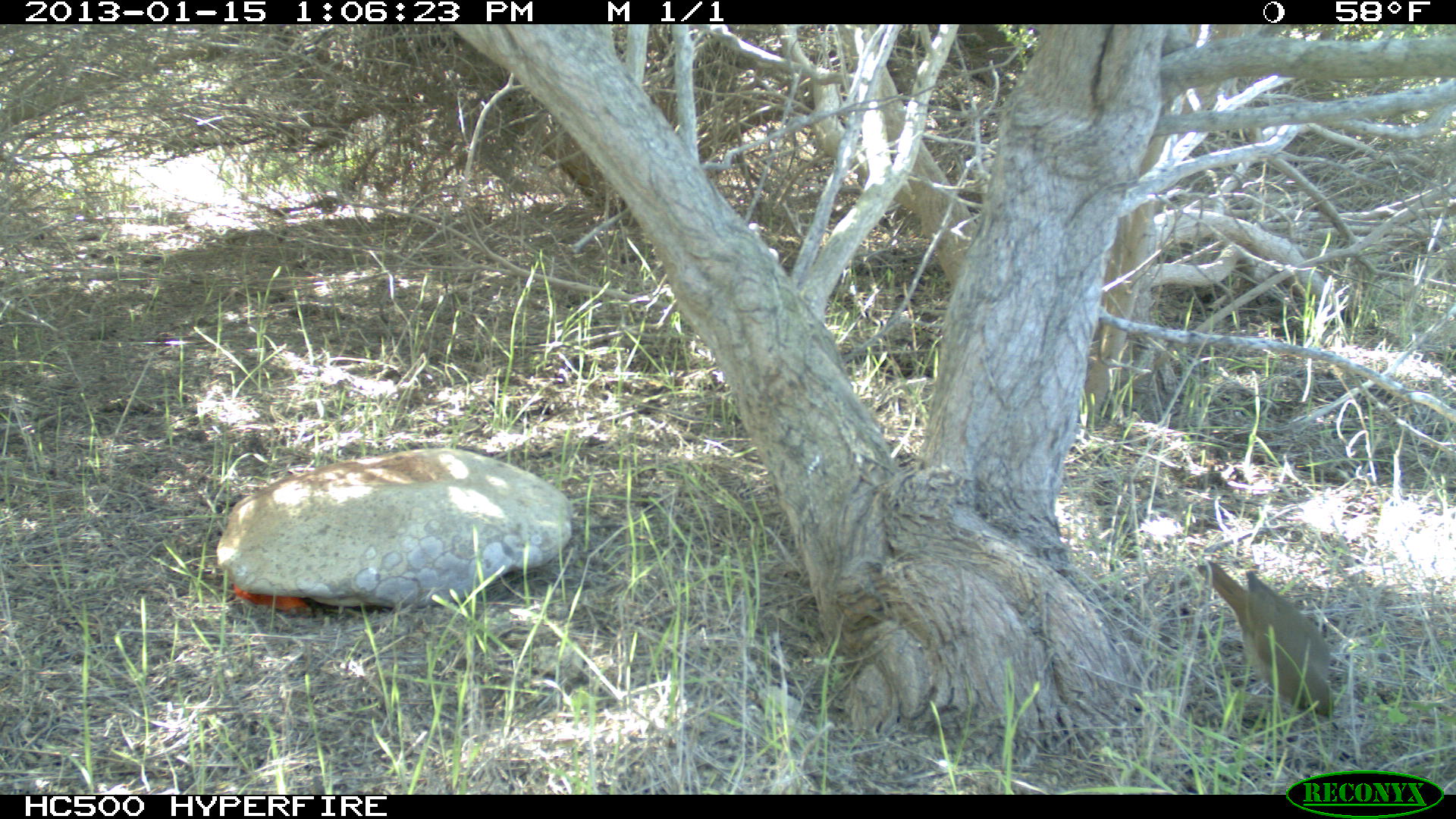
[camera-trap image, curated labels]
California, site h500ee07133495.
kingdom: Animalia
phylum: Chordata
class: Aves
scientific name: Aves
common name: bird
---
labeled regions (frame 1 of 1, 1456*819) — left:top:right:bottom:
bird: 1195:560:1339:731